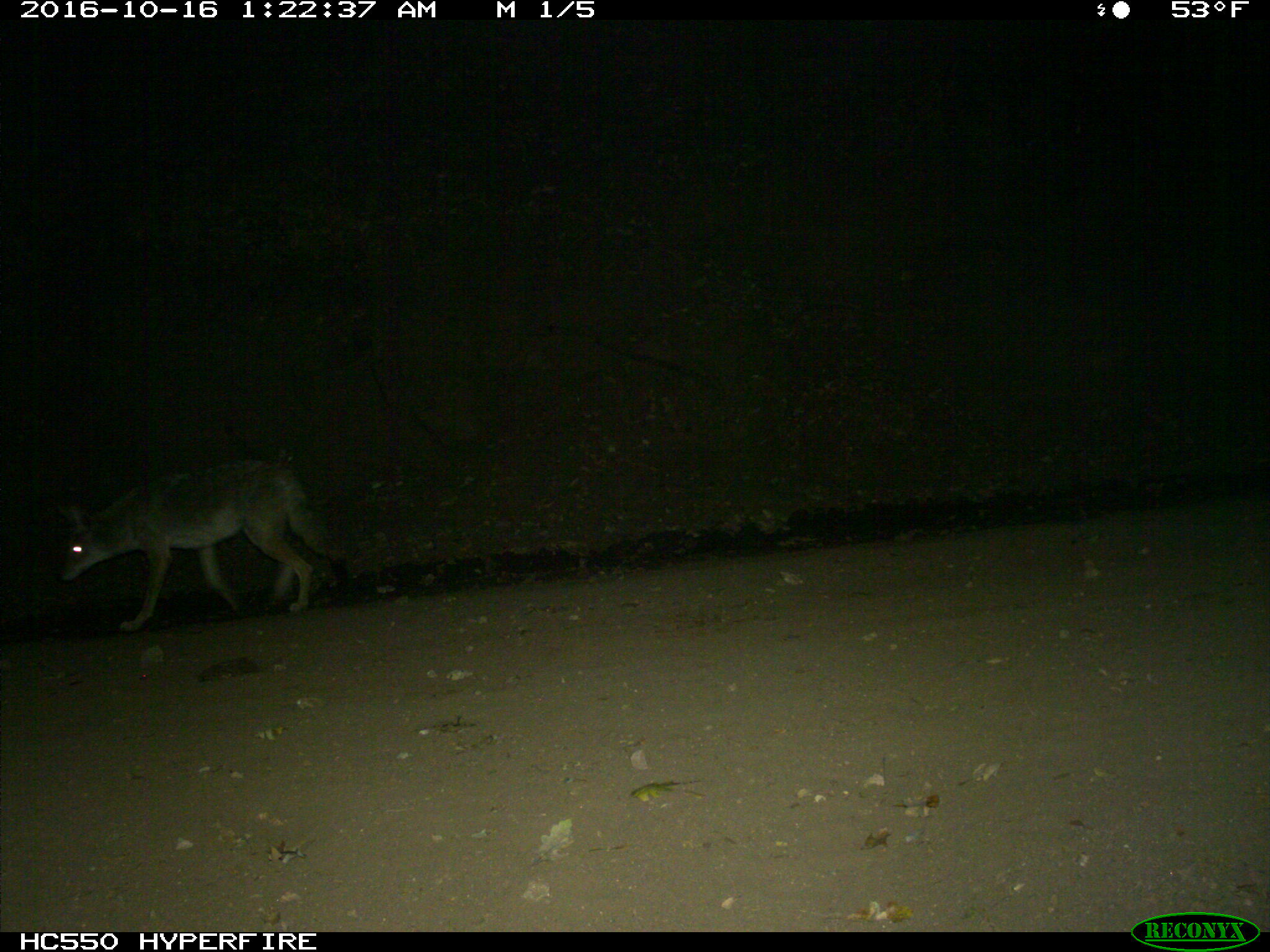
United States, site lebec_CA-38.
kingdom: Animalia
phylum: Chordata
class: Mammalia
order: Carnivora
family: Canidae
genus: Canis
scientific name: Canis latrans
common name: coyote